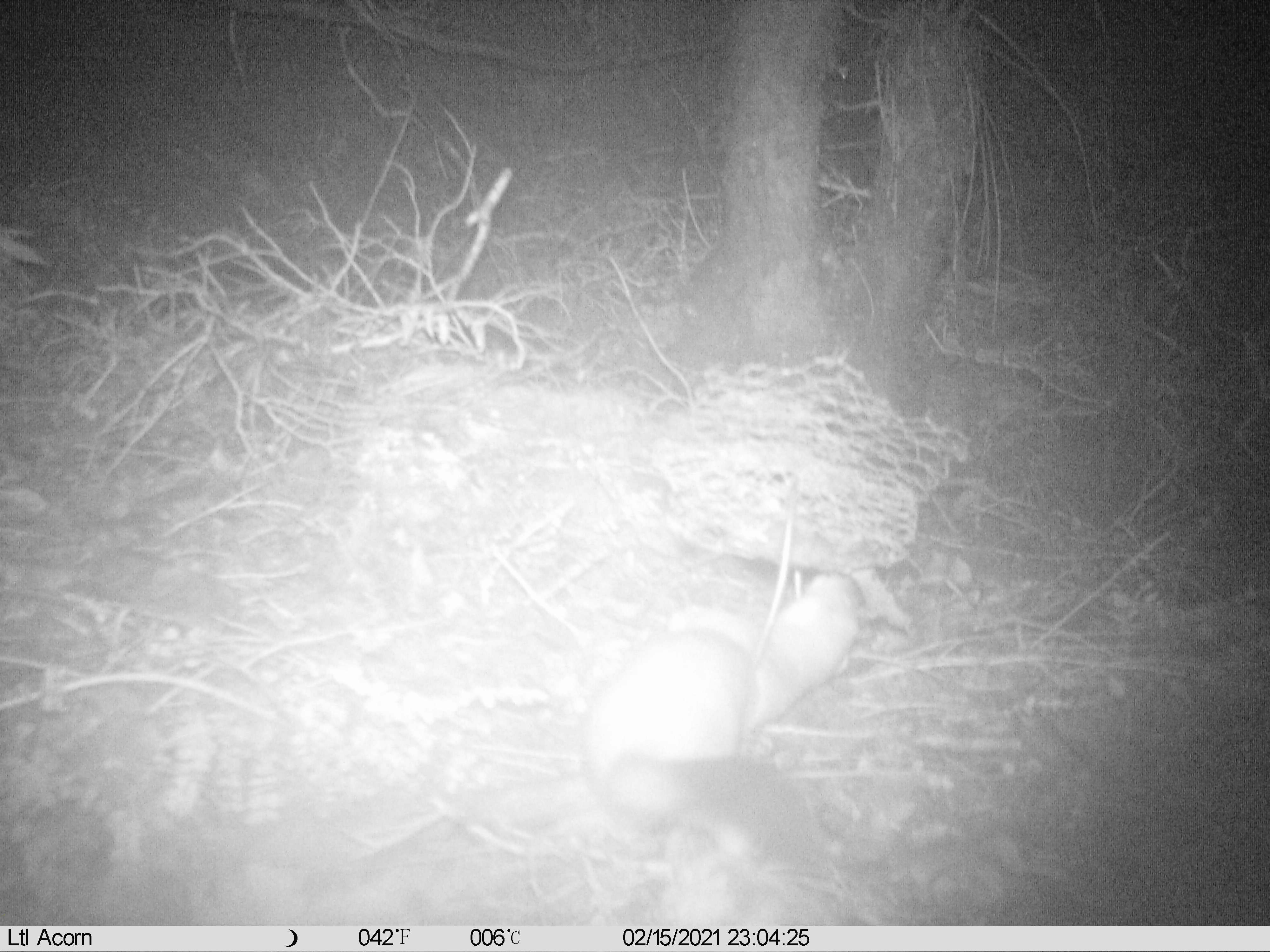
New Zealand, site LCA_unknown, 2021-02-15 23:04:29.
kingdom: Animalia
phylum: Chordata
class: Mammalia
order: Carnivora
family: Mustelidae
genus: Mustela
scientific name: Mustela erminea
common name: stoat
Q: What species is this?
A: Stoat (Mustela erminea).